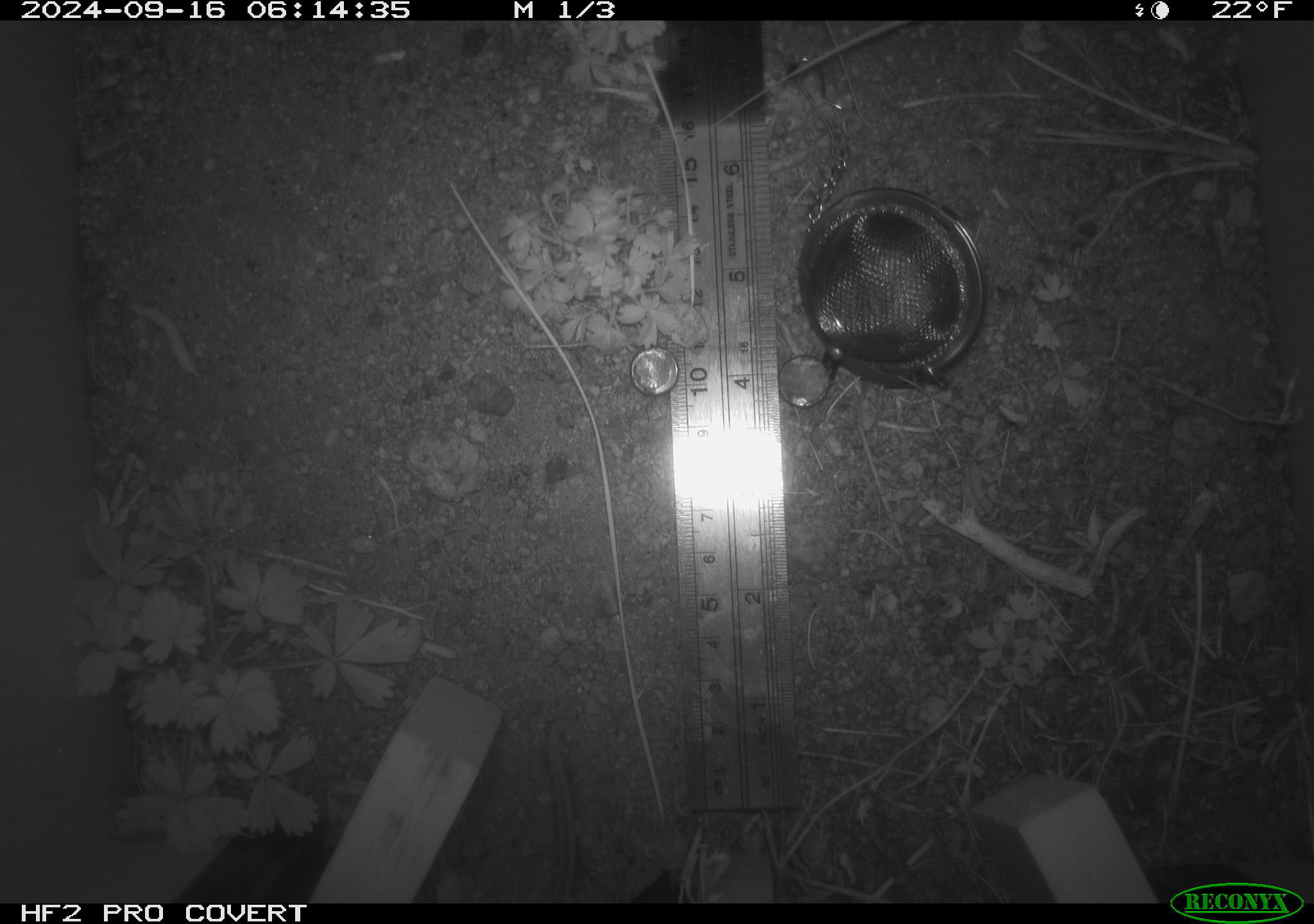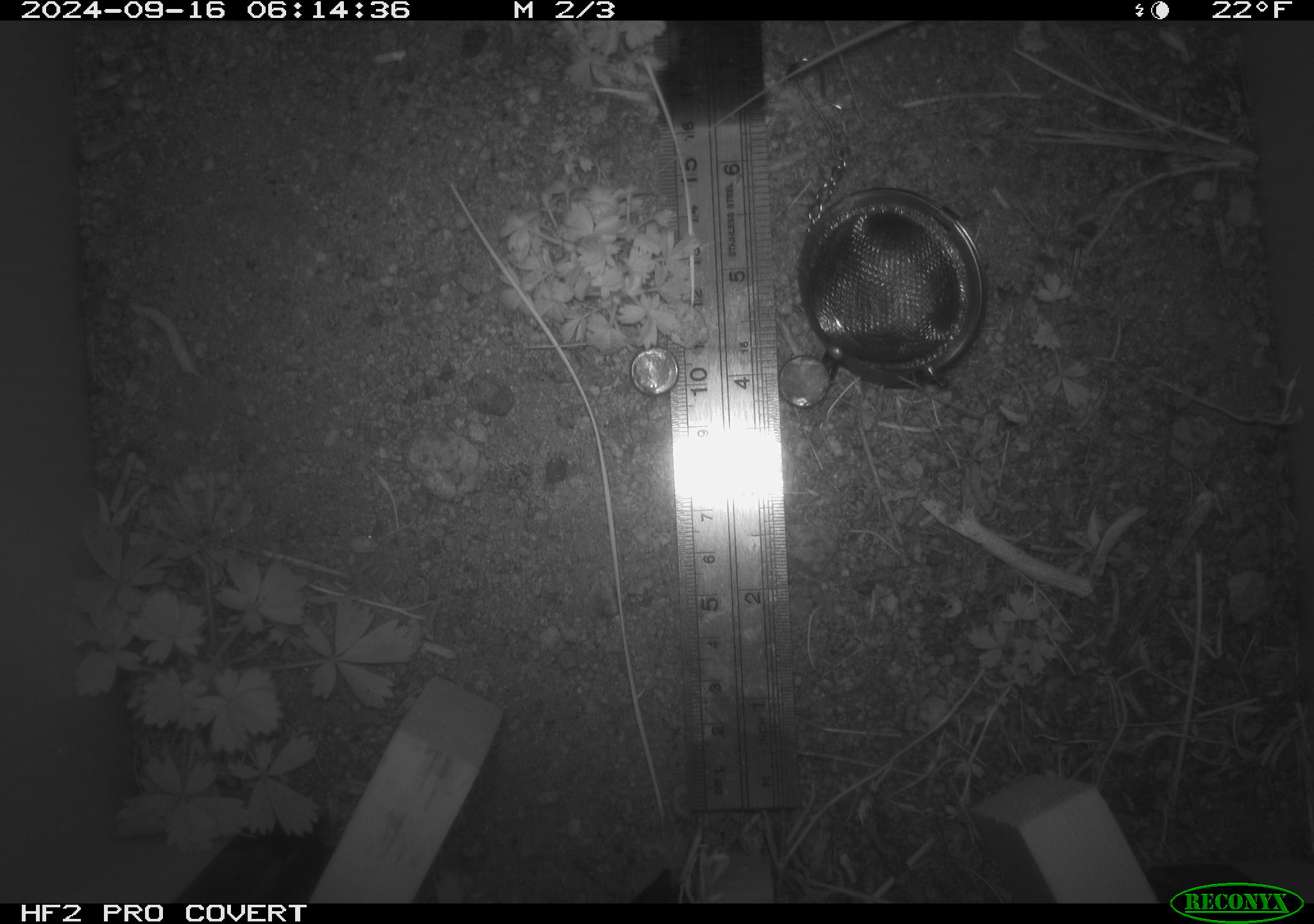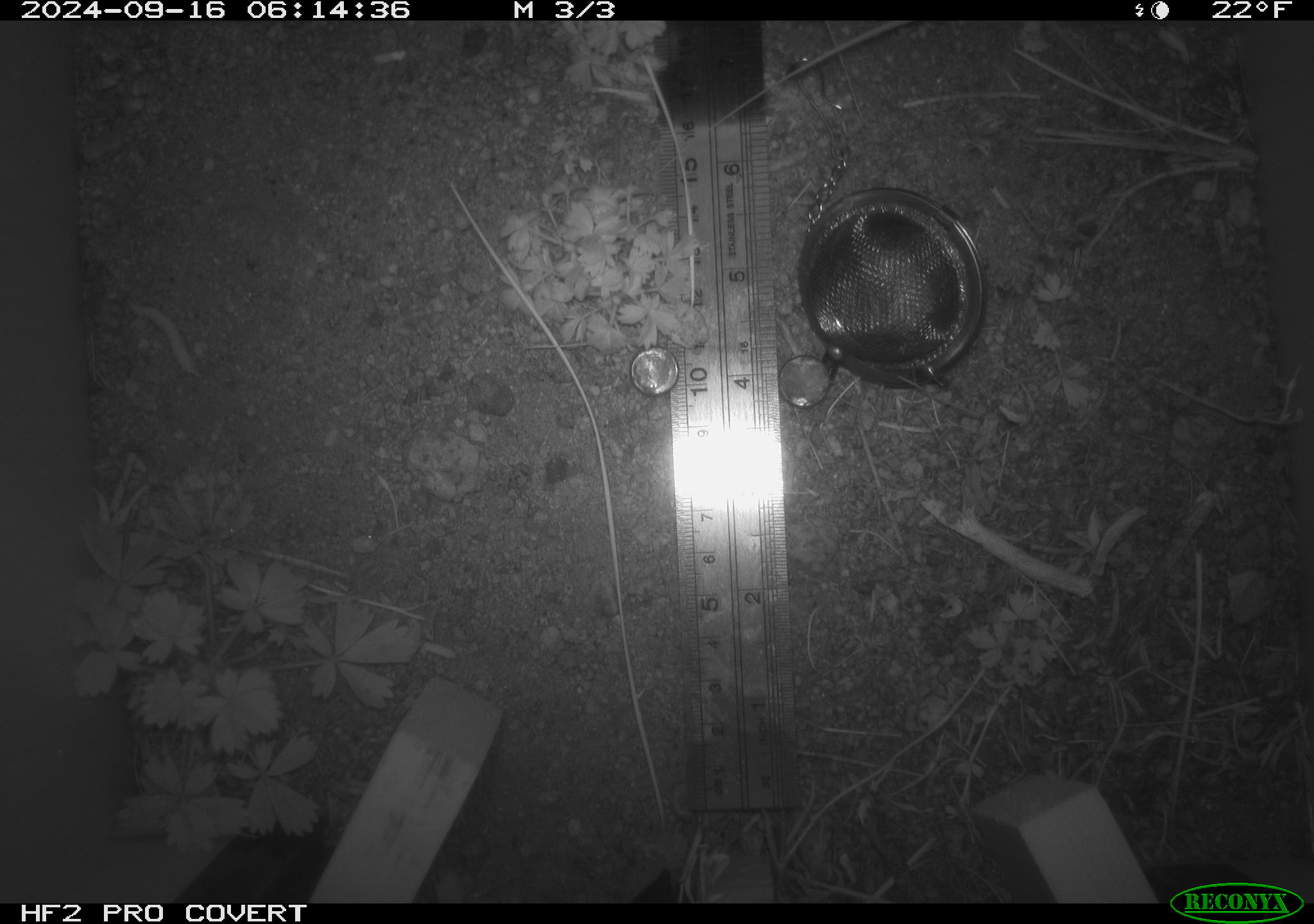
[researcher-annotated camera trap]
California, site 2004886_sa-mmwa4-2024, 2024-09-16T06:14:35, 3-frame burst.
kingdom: Animalia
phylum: Chordata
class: Mammalia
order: Rodentia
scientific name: Rodentia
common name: mouse species